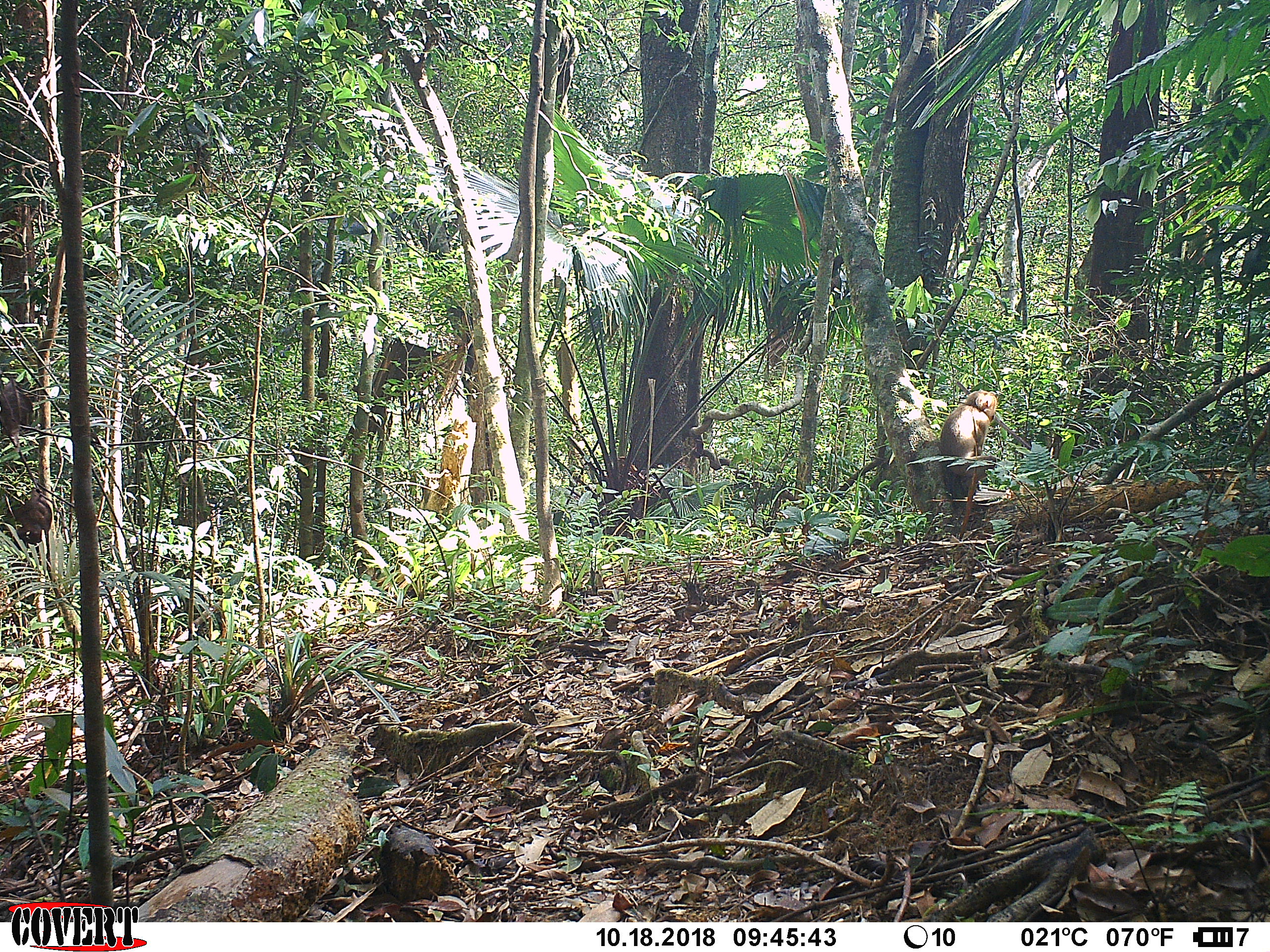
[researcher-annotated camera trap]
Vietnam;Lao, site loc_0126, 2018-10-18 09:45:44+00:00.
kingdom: Animalia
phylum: Chordata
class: Mammalia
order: Primates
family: Cercopithecidae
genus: Macaca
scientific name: Macaca nemestrina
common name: pig-tailed macaque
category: pig tailed macaque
Pig tailed macaque (pig-tailed macaque) (Macaca nemestrina). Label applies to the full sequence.